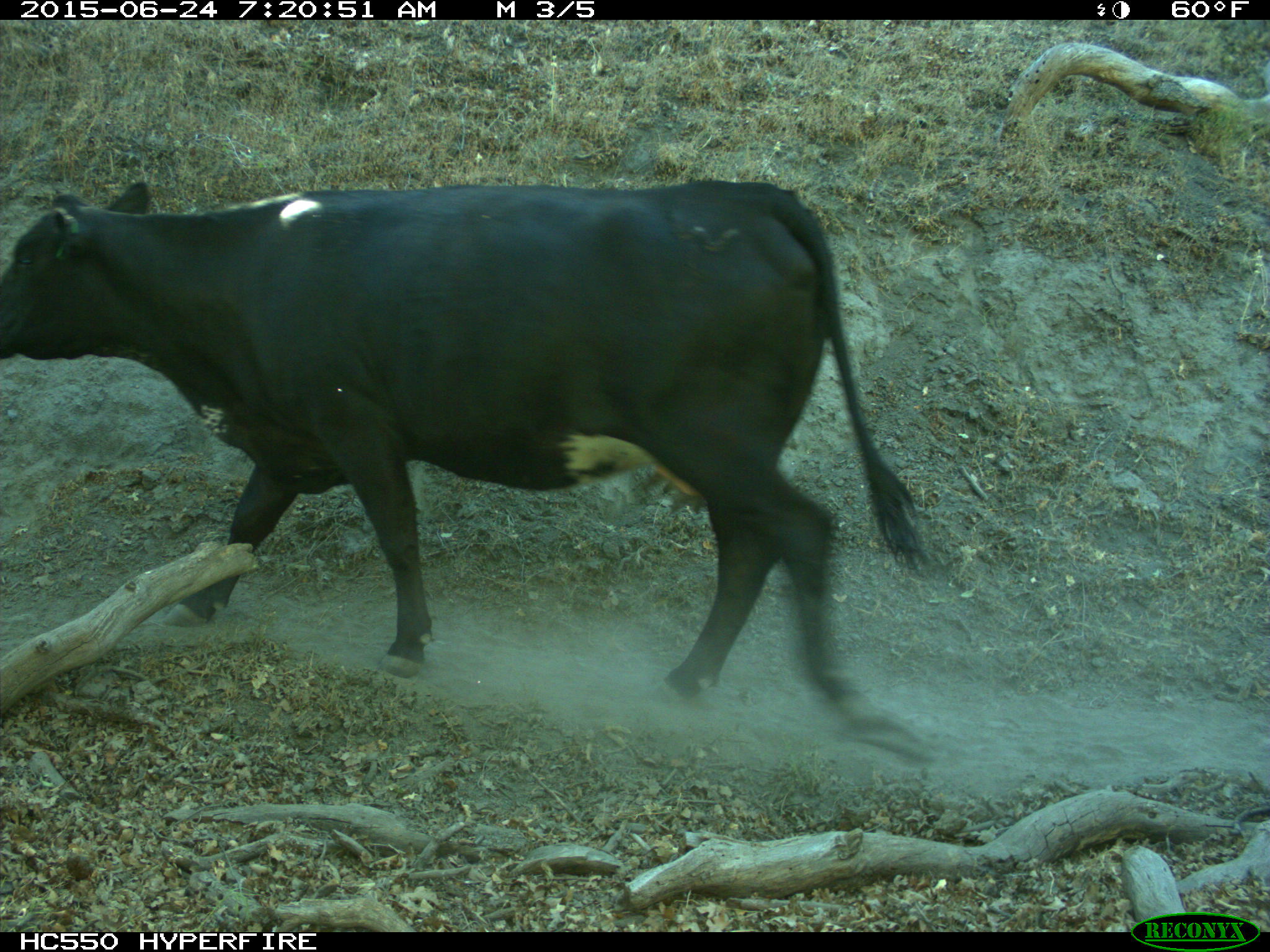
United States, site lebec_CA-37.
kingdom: Animalia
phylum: Chordata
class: Mammalia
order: Artiodactyla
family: Bovidae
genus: Bos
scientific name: Bos taurus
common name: domestic cow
Bos taurus (domestic cow).